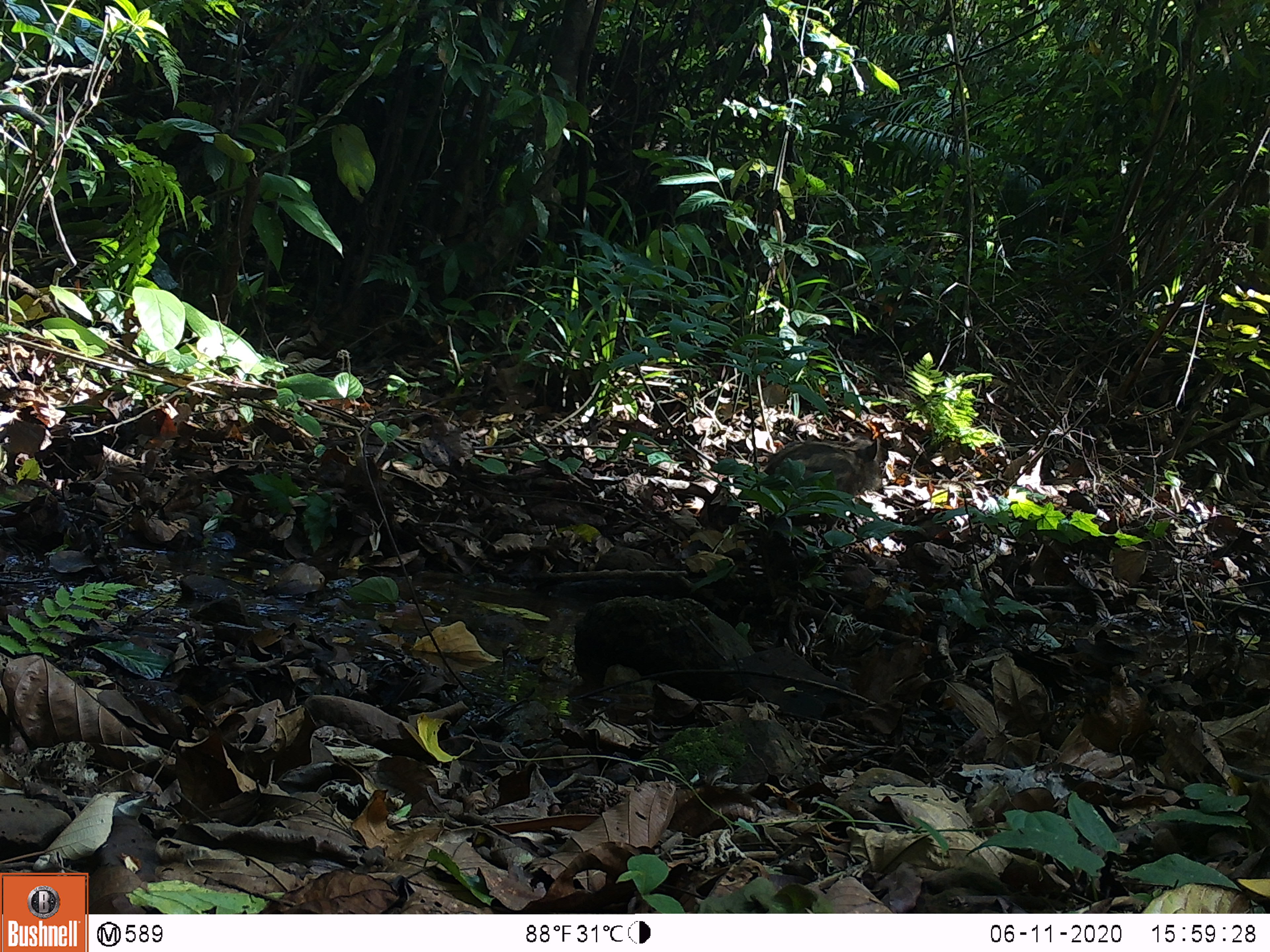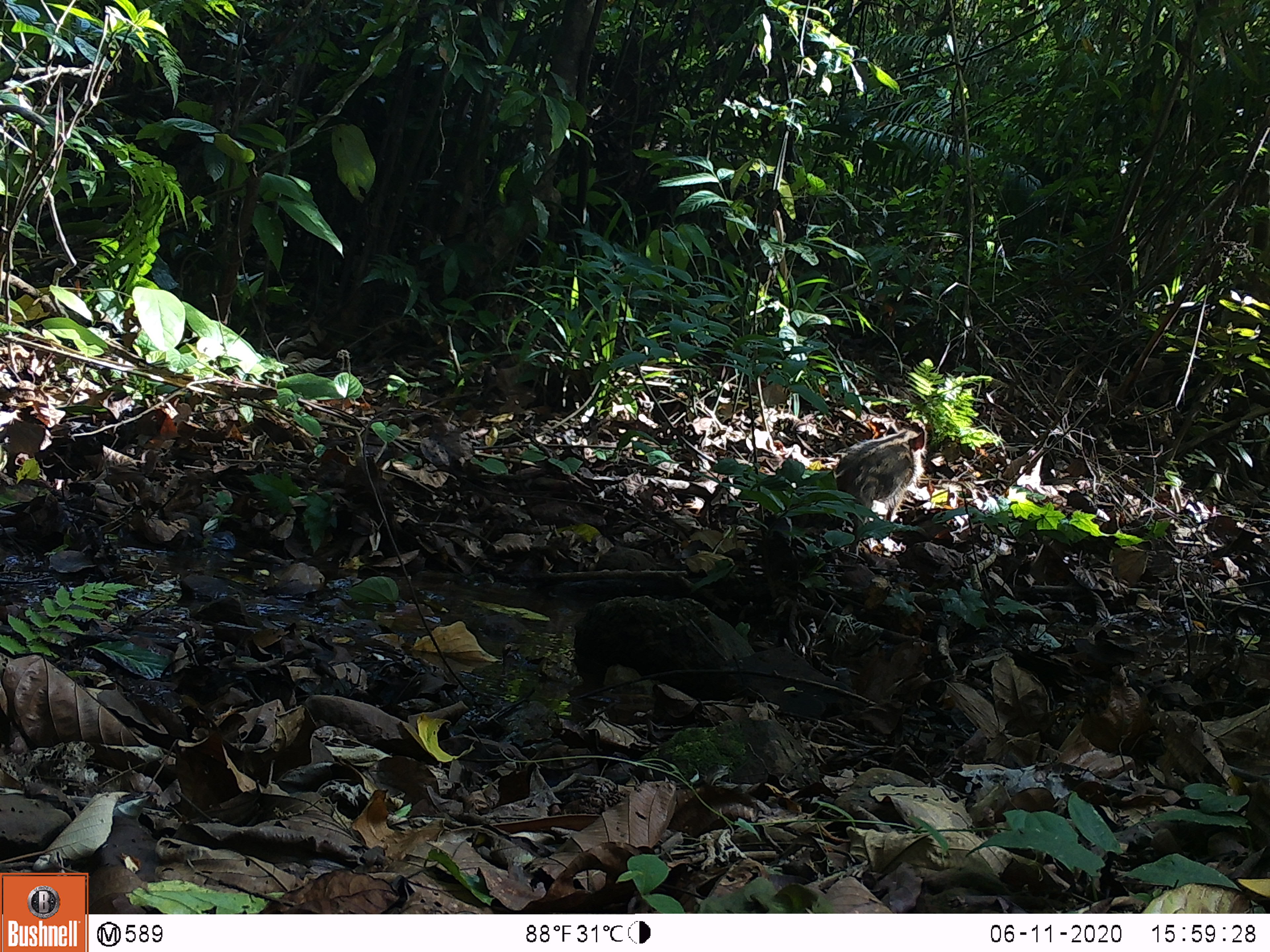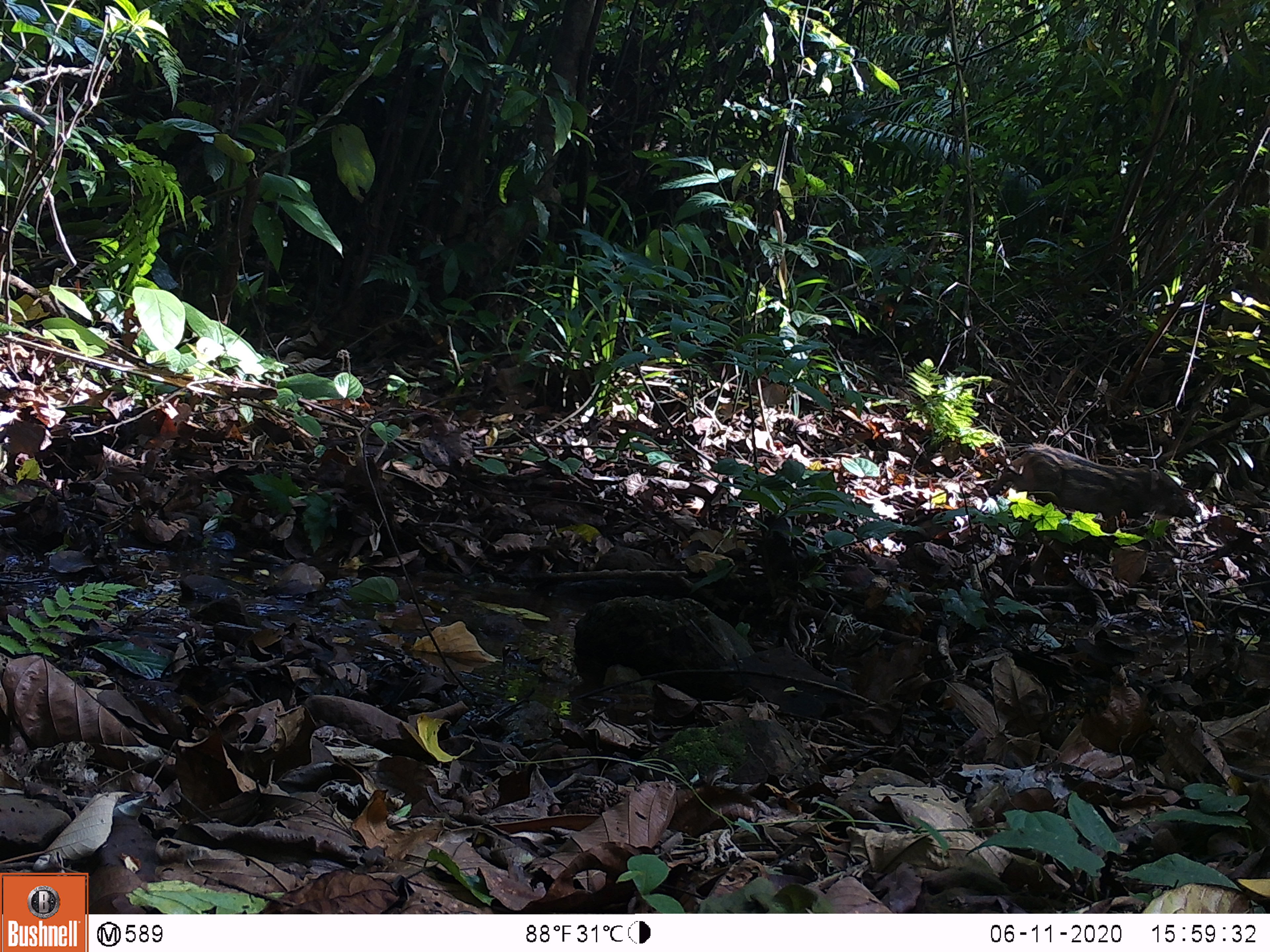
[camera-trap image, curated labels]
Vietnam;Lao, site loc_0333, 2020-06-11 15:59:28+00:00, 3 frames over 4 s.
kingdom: Animalia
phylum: Chordata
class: Mammalia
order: Artiodactyla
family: Suidae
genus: Sus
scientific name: Sus scrofa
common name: eurasian wild pig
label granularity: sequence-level